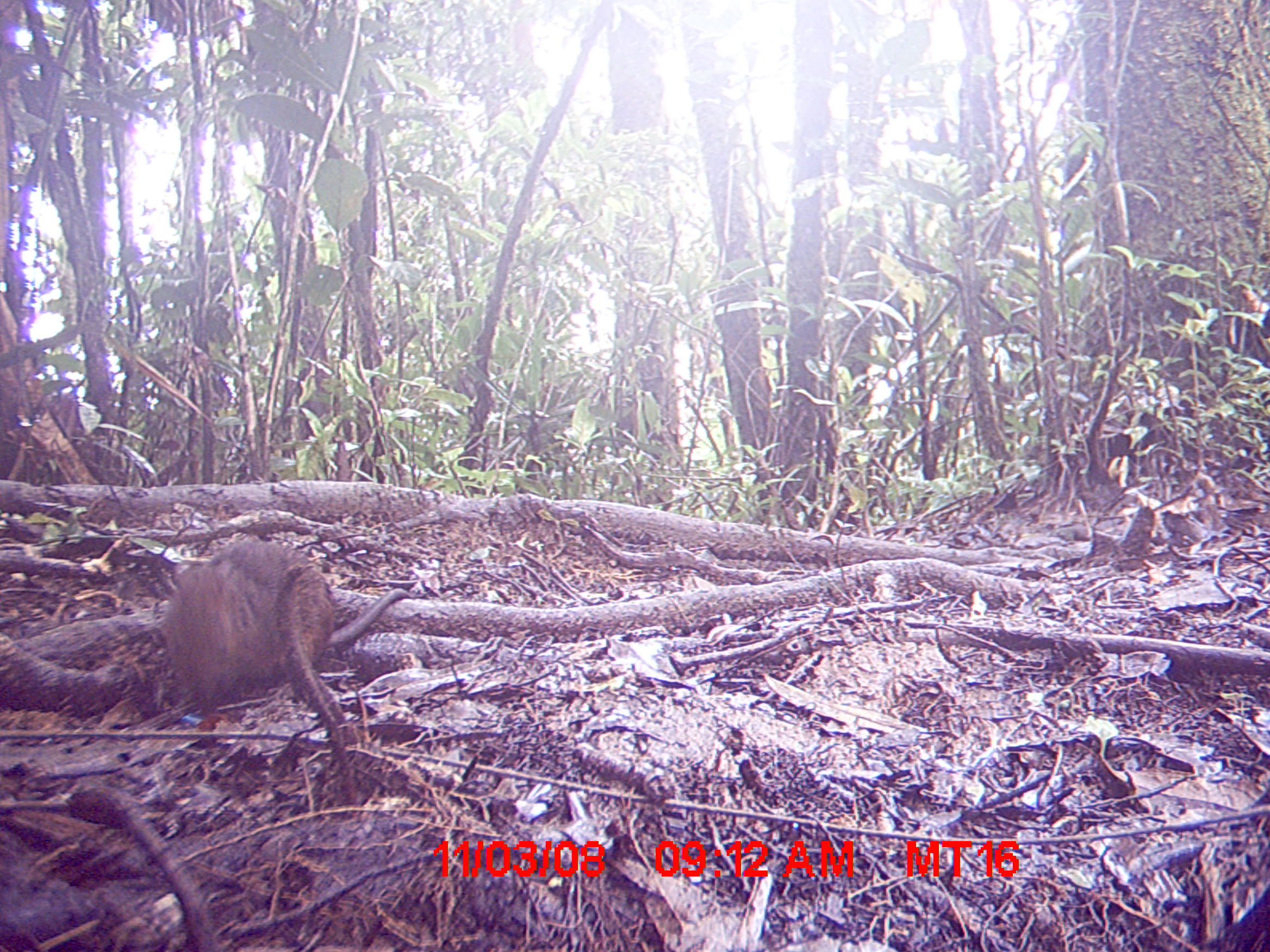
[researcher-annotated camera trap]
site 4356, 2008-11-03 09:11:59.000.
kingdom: Animalia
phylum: Chordata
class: Mammalia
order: Rodentia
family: Muridae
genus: Rattus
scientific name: Rattus rattus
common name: black rat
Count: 1.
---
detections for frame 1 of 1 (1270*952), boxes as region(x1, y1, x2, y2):
rattus rattus: region(162, 535, 409, 718)